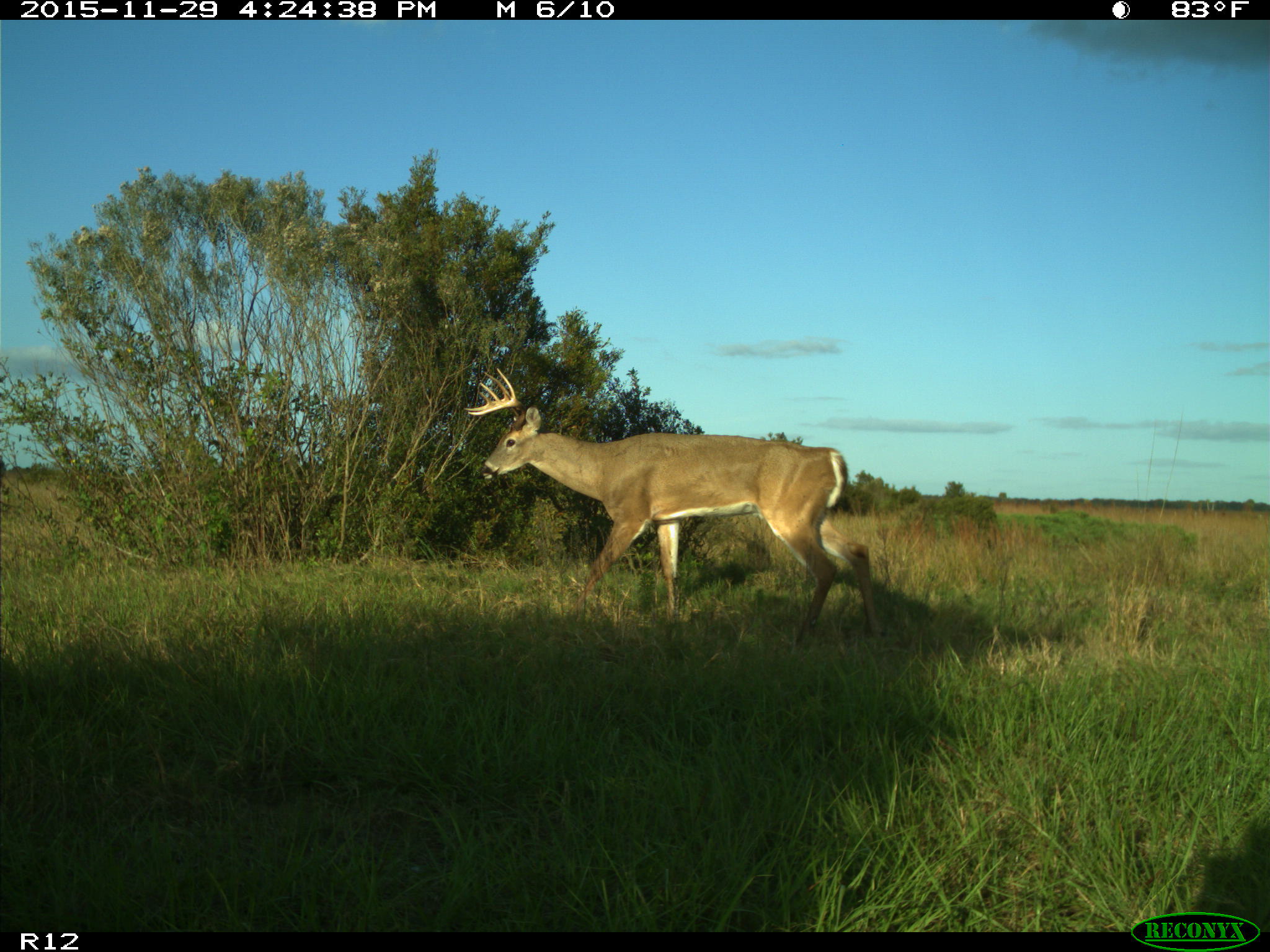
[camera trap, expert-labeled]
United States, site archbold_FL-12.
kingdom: Animalia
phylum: Chordata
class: Mammalia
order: Artiodactyla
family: Cervidae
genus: Odocoileus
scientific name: Odocoileus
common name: deer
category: unidentified deer